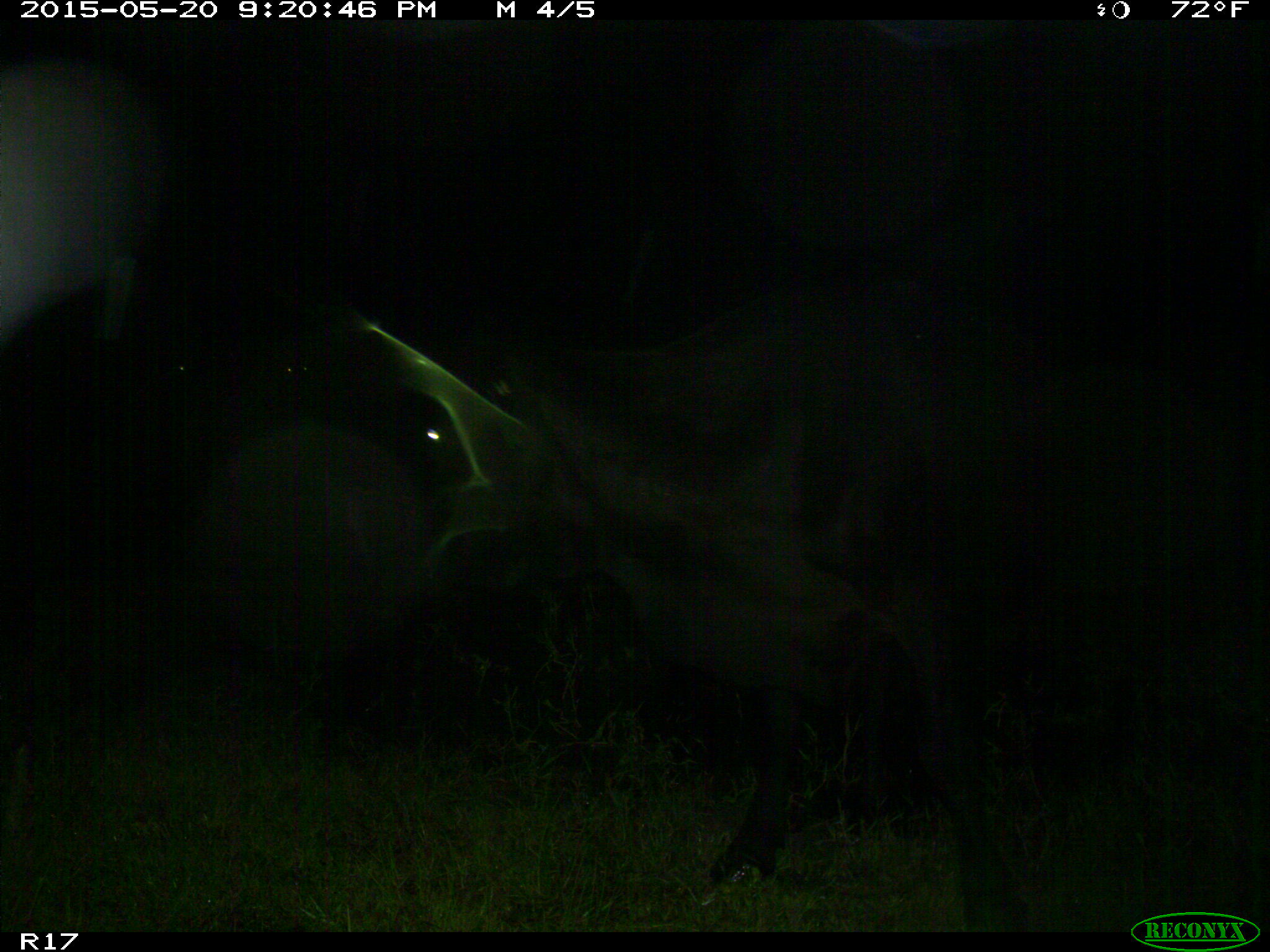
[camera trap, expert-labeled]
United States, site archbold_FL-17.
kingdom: Animalia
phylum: Chordata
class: Mammalia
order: Artiodactyla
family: Bovidae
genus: Bos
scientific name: Bos taurus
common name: domestic cow